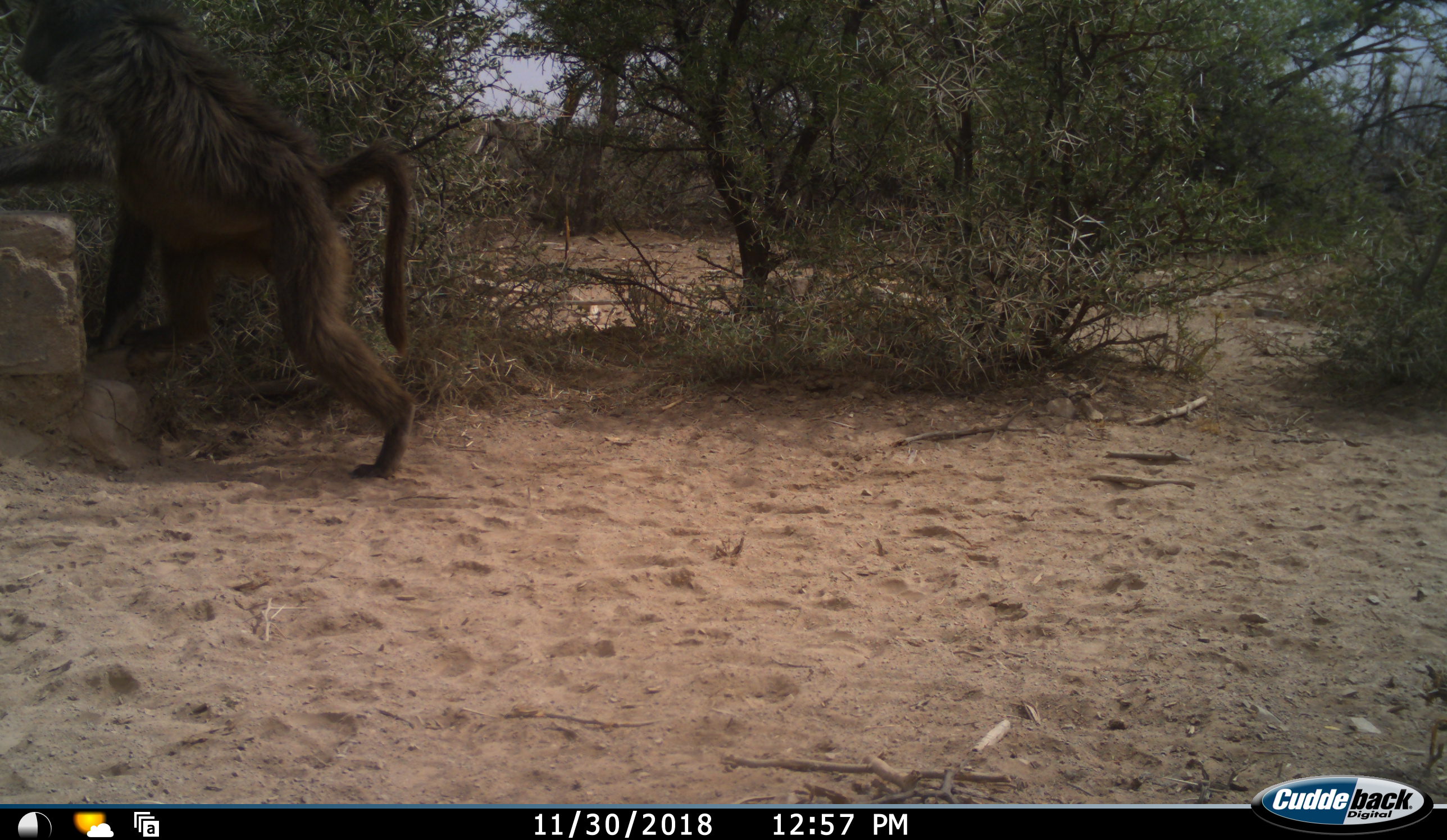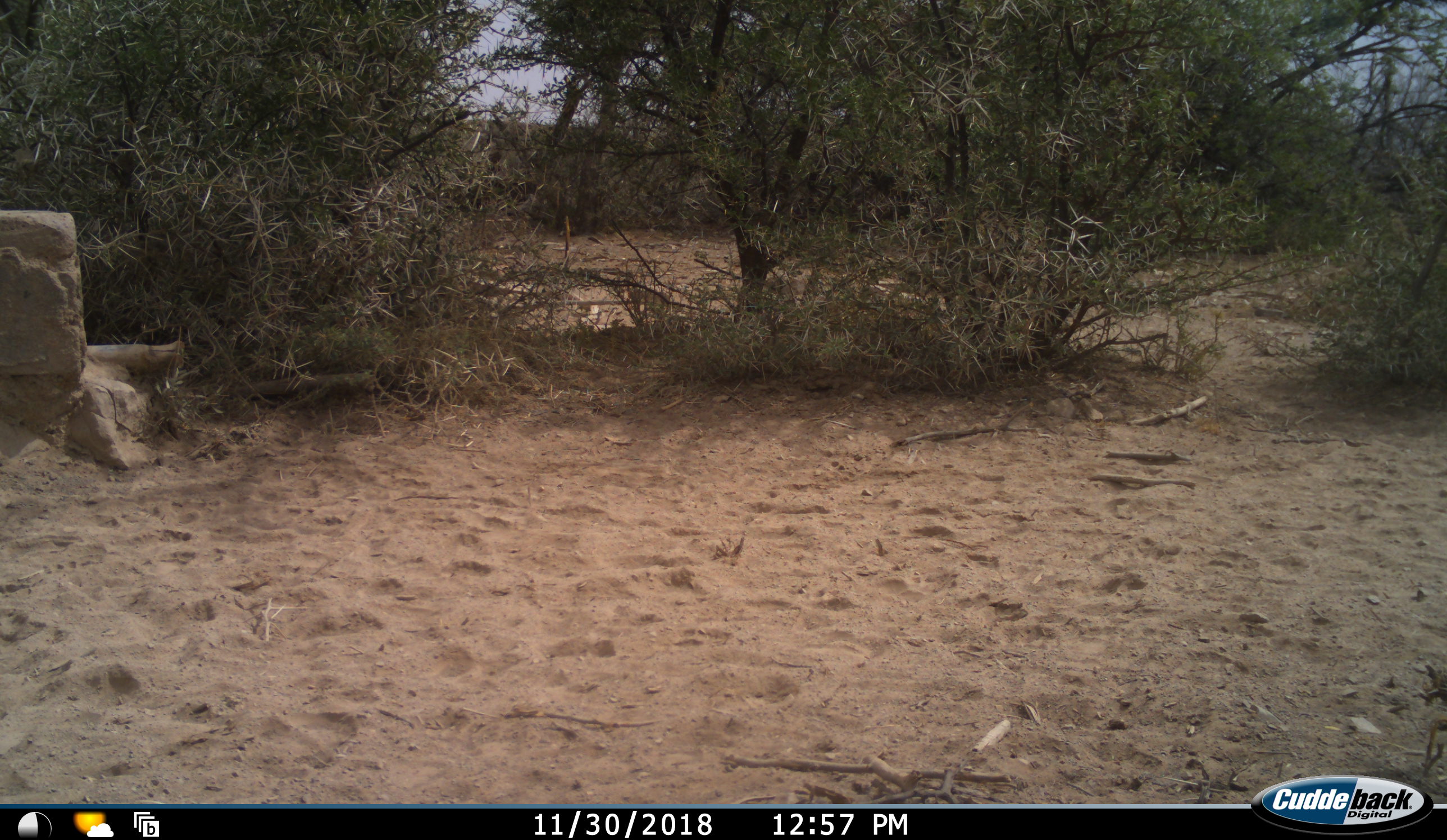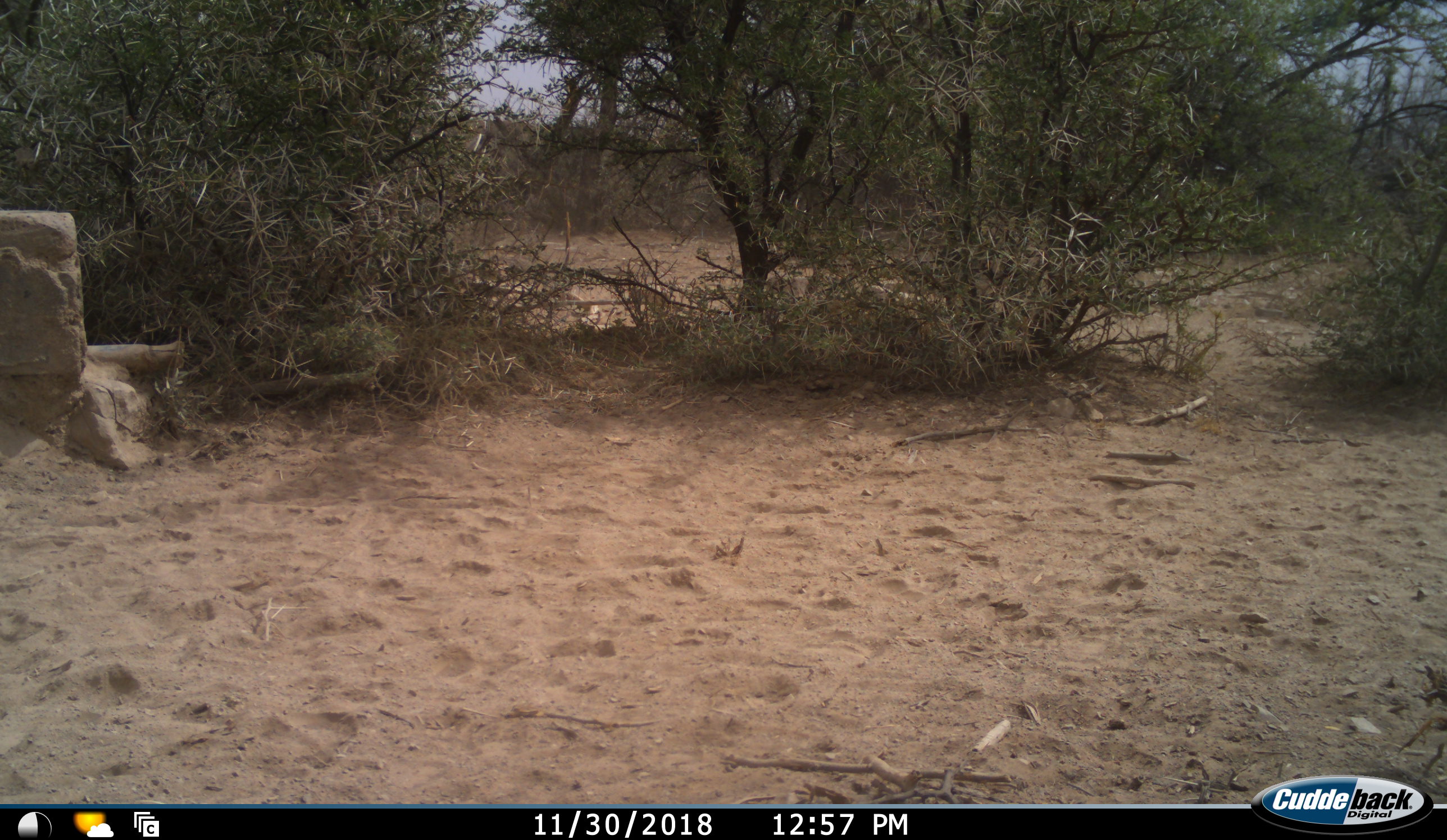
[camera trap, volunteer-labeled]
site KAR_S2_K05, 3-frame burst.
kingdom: Animalia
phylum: Chordata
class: Mammalia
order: Primates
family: Cercopithecidae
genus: Papio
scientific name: Papio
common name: baboon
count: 1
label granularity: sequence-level